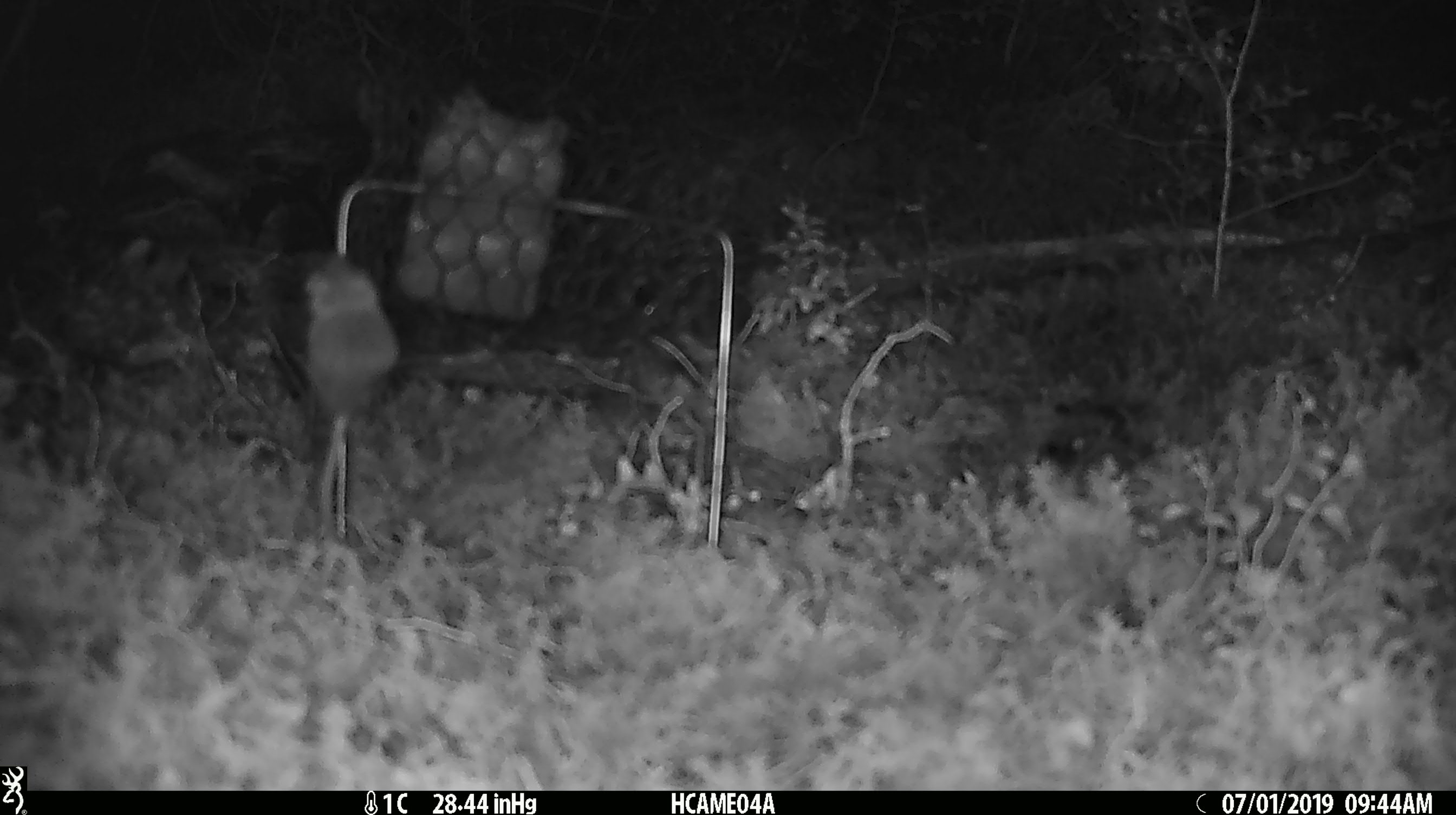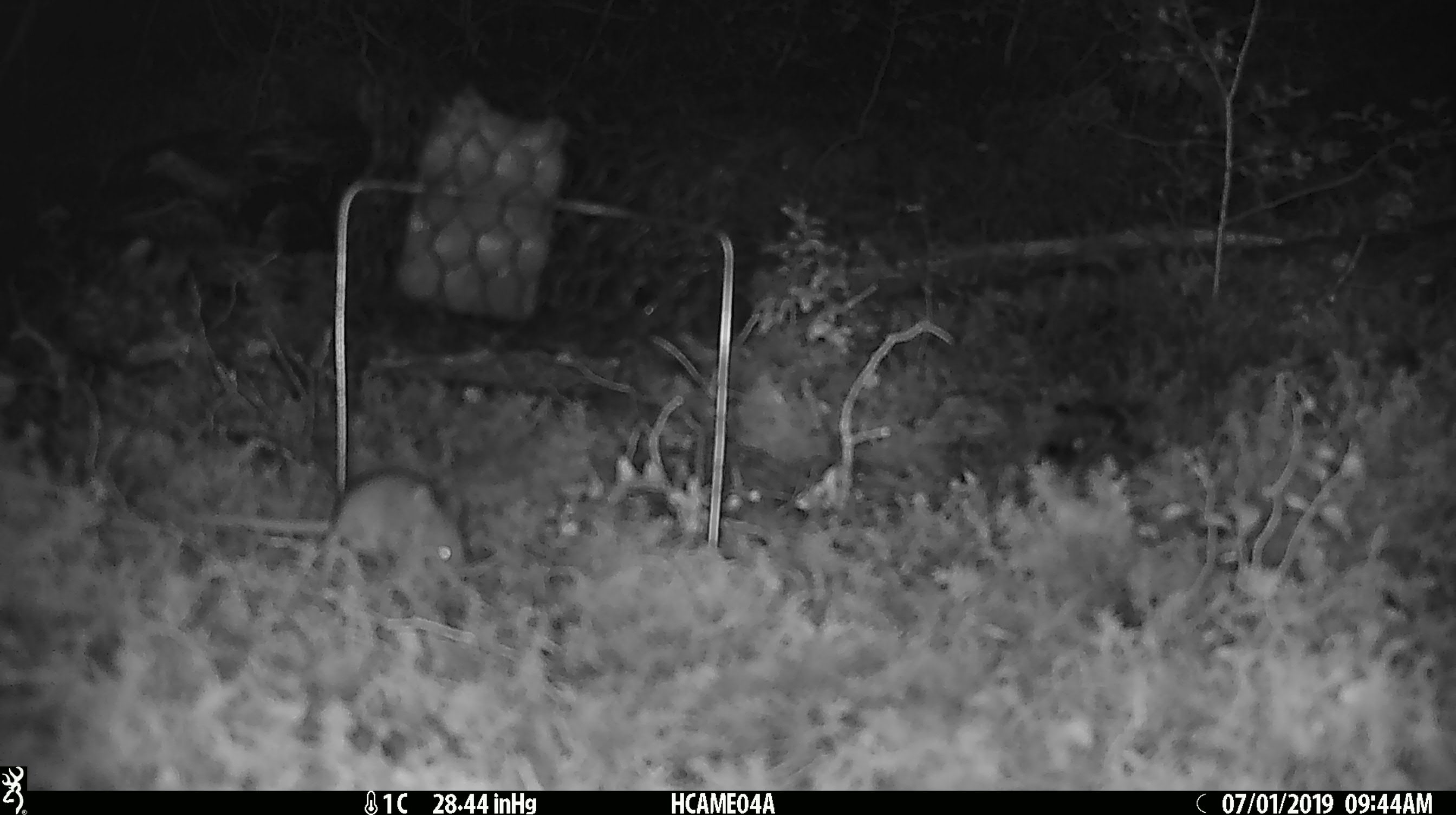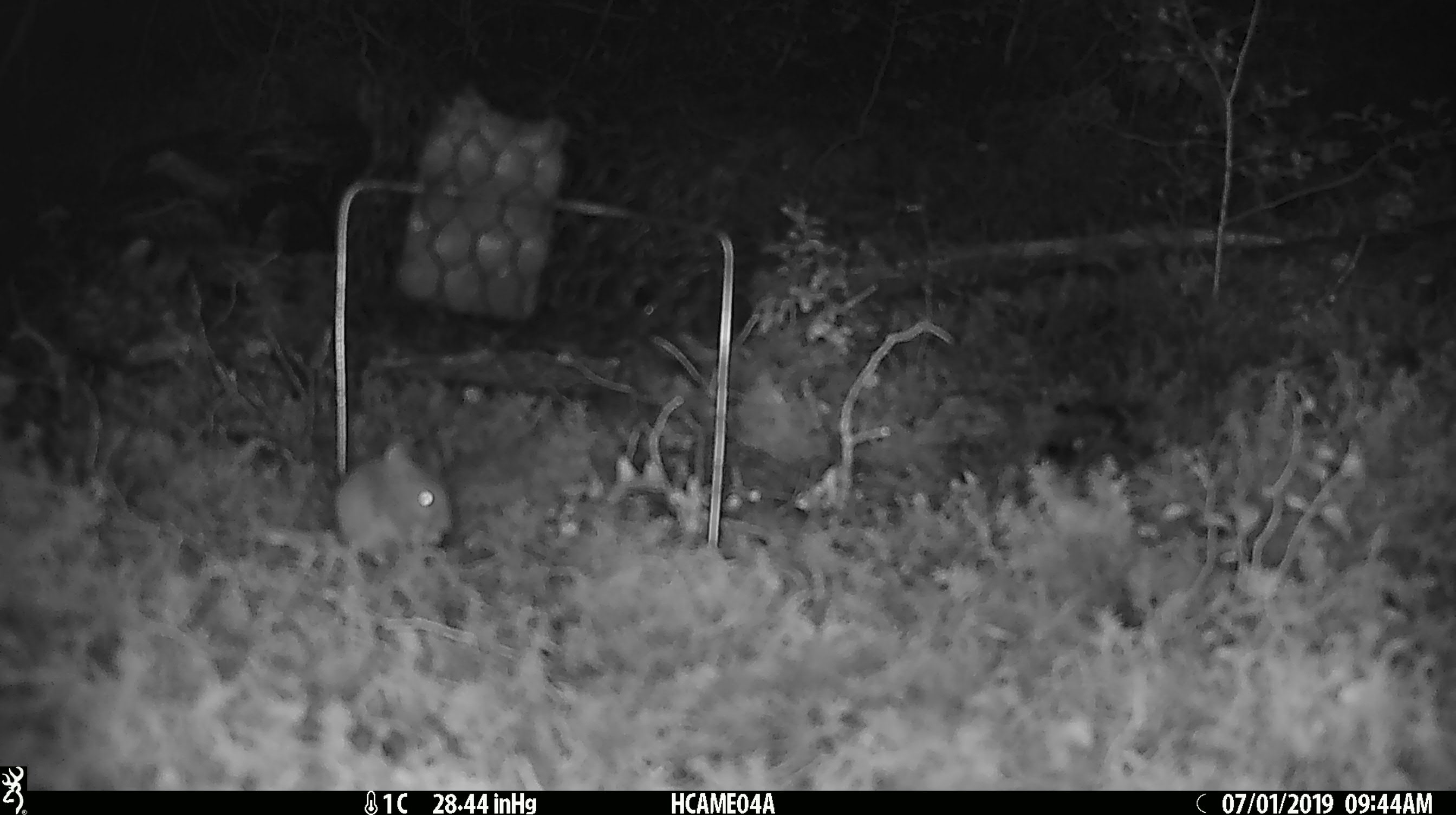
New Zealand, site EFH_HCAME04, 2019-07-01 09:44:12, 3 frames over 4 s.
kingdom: Animalia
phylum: Chordata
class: Mammalia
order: Rodentia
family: Muridae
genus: Mus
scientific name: Mus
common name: mouse